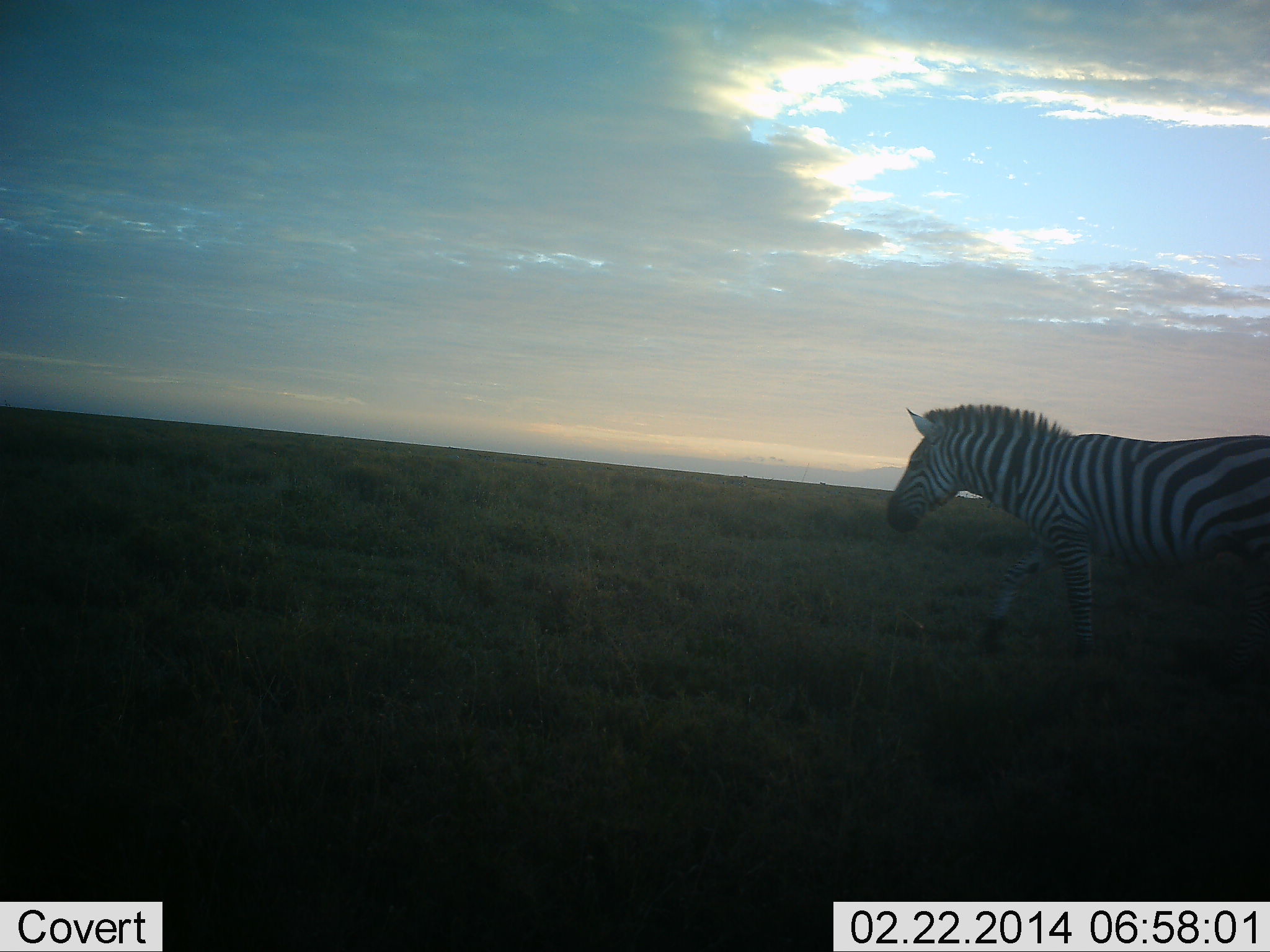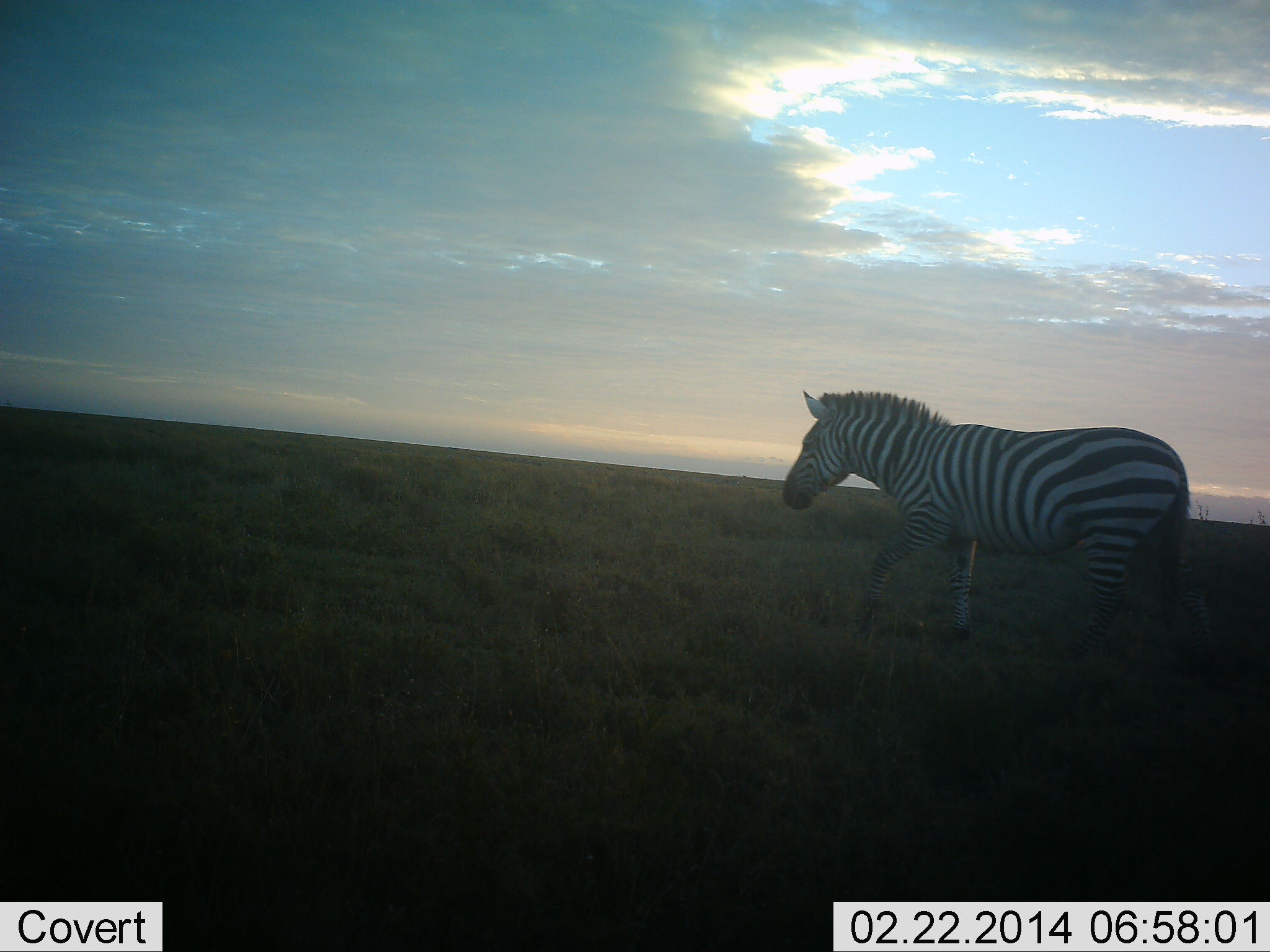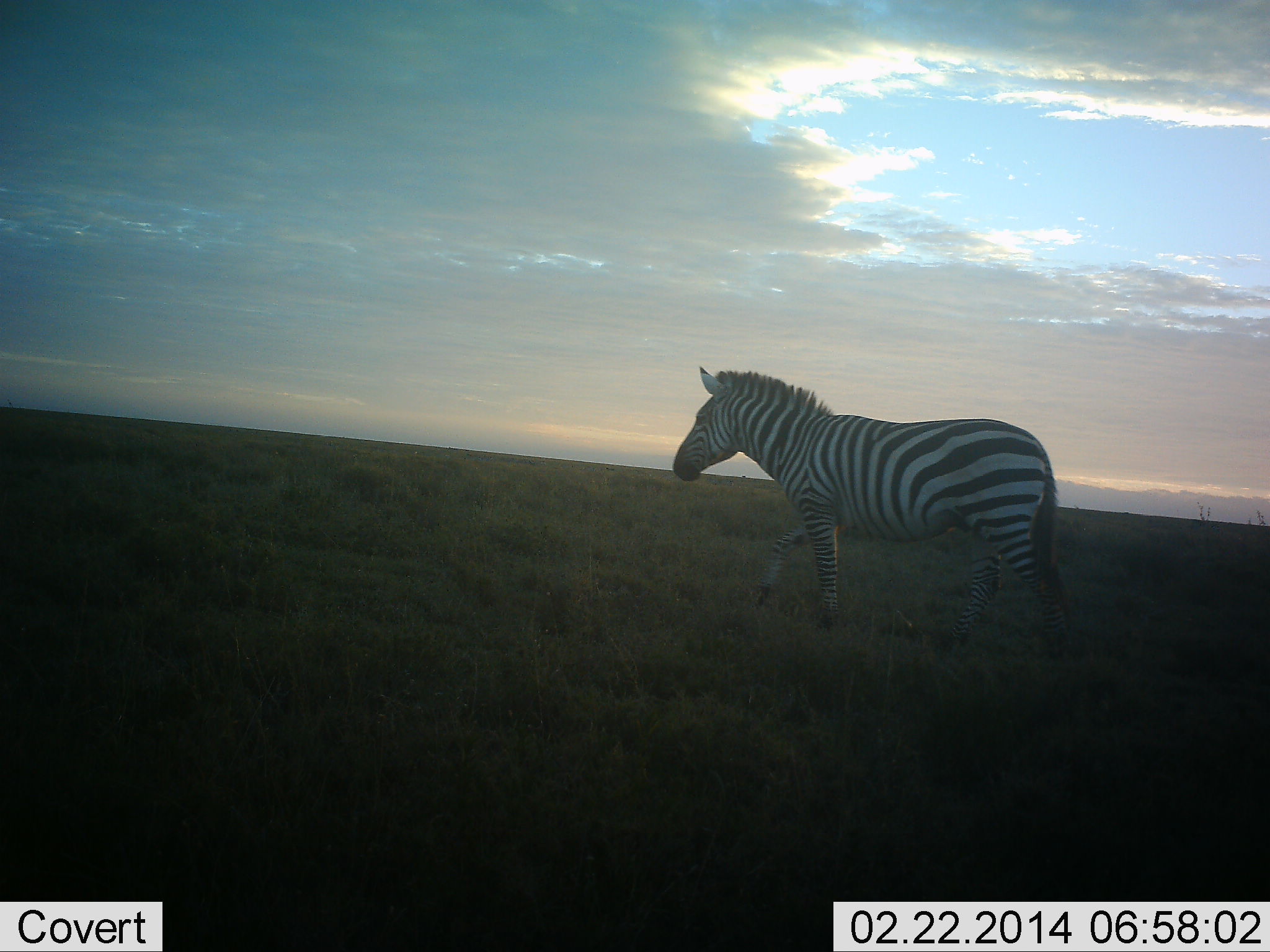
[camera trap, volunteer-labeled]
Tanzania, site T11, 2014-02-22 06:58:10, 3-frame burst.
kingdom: Animalia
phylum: Chordata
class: Mammalia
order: Perissodactyla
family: Equidae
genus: Equus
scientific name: Equus quagga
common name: plains zebra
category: zebra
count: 1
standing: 10%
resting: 0%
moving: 100%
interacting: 0%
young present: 0%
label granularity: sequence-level